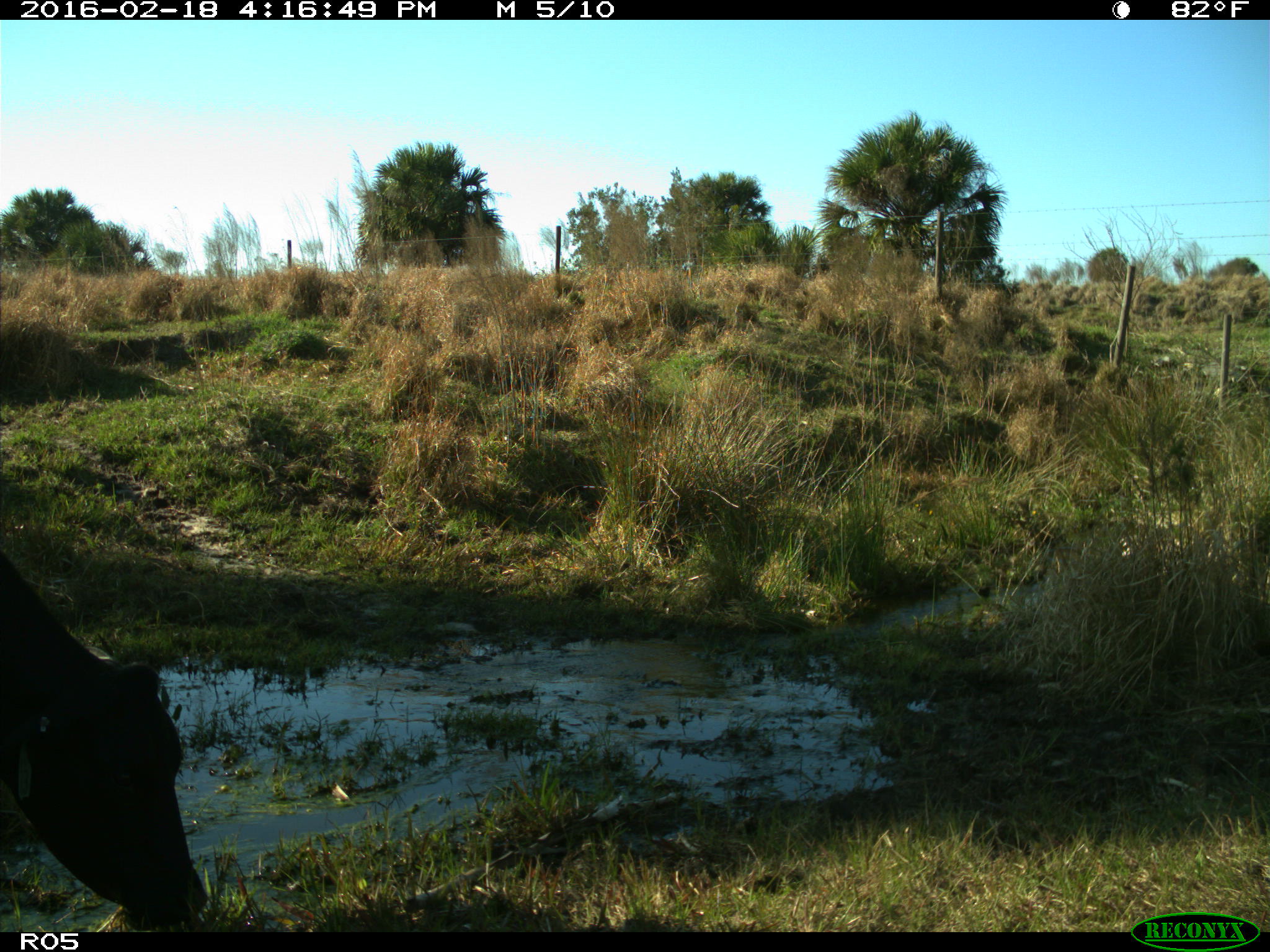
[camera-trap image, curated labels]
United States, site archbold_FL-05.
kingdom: Animalia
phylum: Chordata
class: Mammalia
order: Artiodactyla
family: Bovidae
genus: Bos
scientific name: Bos taurus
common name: domestic cow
Bos taurus (domestic cow).